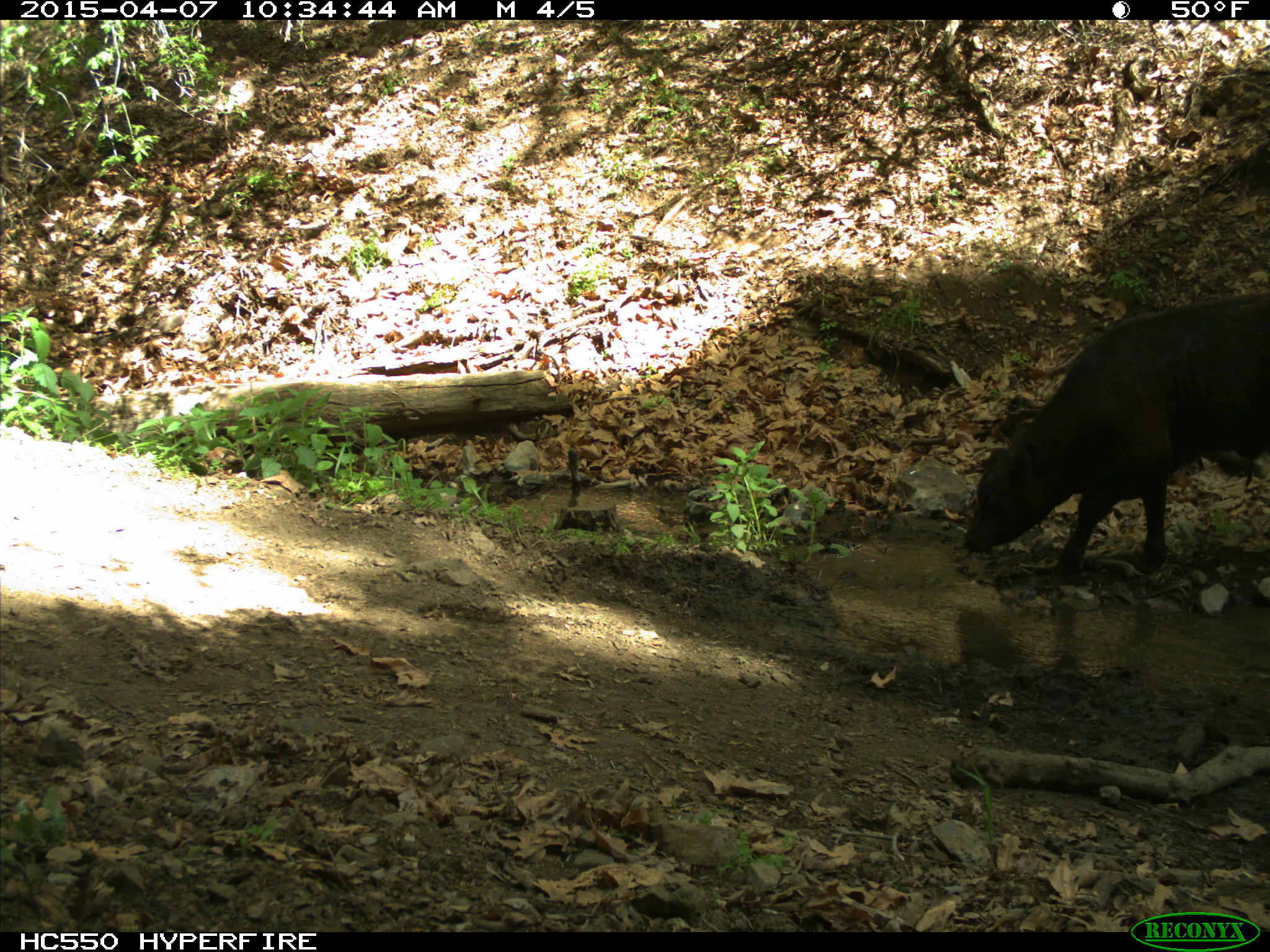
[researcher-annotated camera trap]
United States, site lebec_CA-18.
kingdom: Animalia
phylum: Chordata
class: Mammalia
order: Artiodactyla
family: Bovidae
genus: Bos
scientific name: Bos taurus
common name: domestic cow